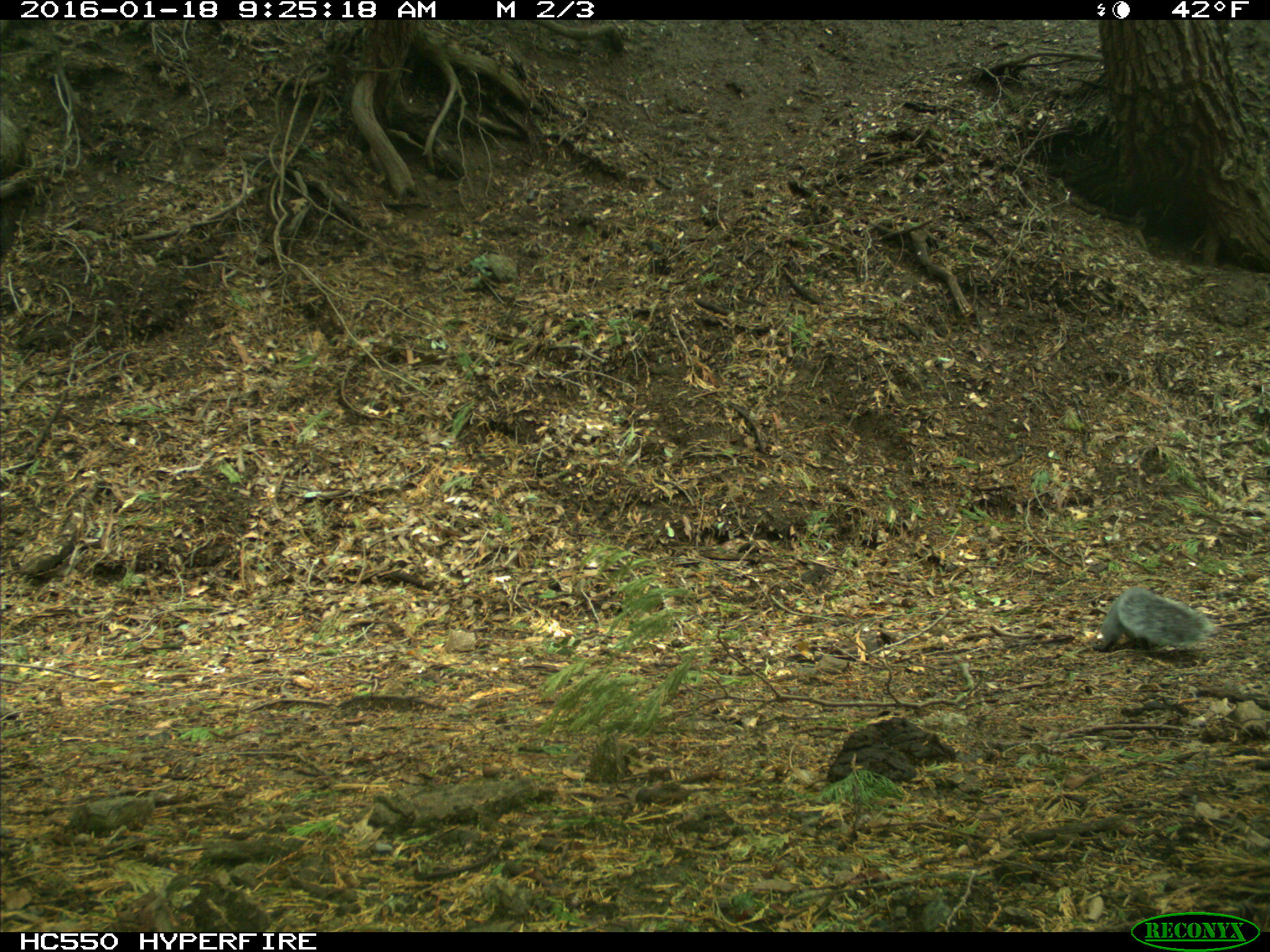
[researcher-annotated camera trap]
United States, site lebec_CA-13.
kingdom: Animalia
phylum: Chordata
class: Mammalia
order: Rodentia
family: Sciuridae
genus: Sciurus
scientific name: Sciurus carolinensis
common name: eastern gray squirrel